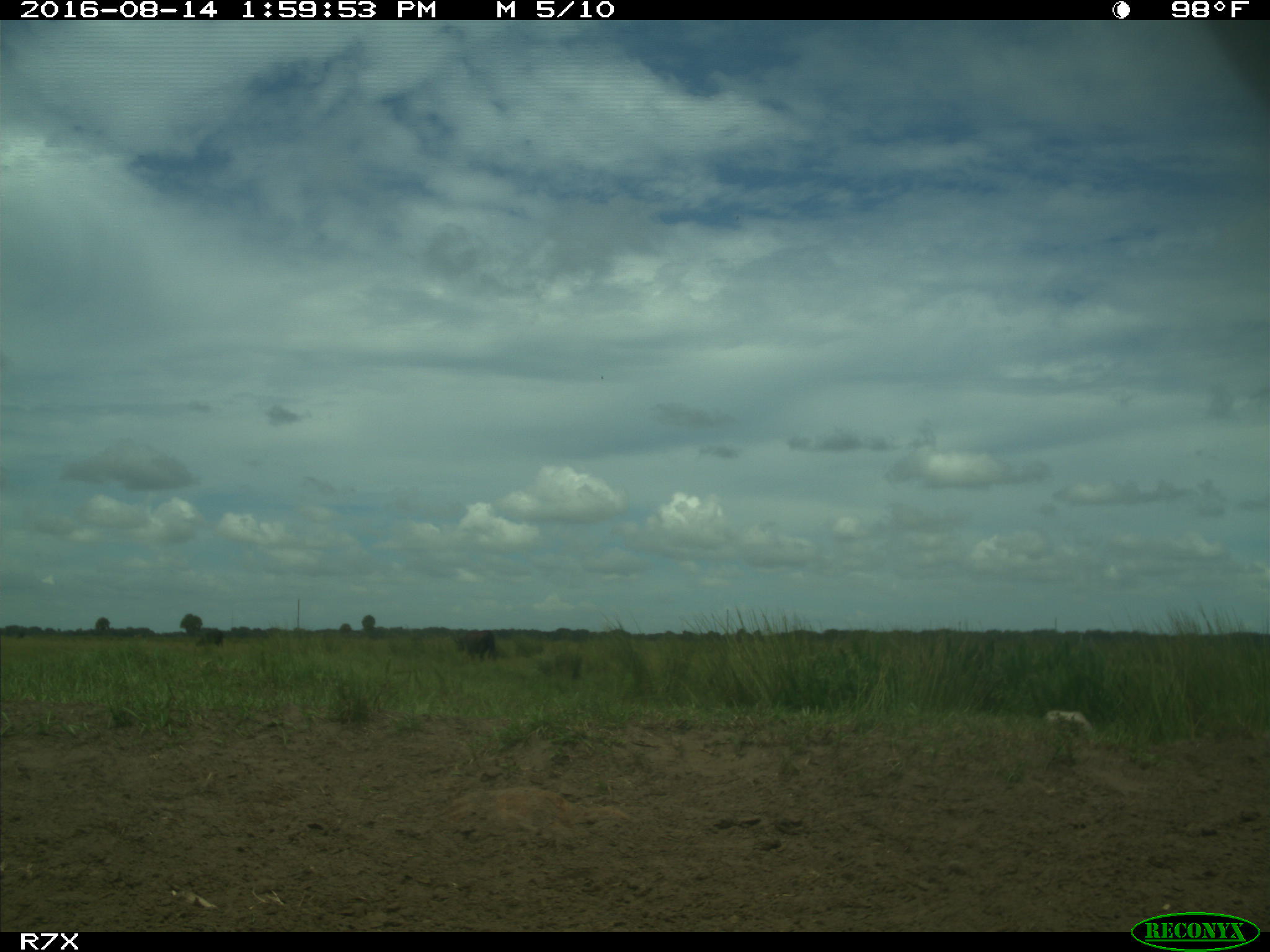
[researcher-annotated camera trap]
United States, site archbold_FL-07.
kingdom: Animalia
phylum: Chordata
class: Mammalia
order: Artiodactyla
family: Bovidae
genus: Bos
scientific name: Bos taurus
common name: domestic cow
Bos taurus (domestic cow).